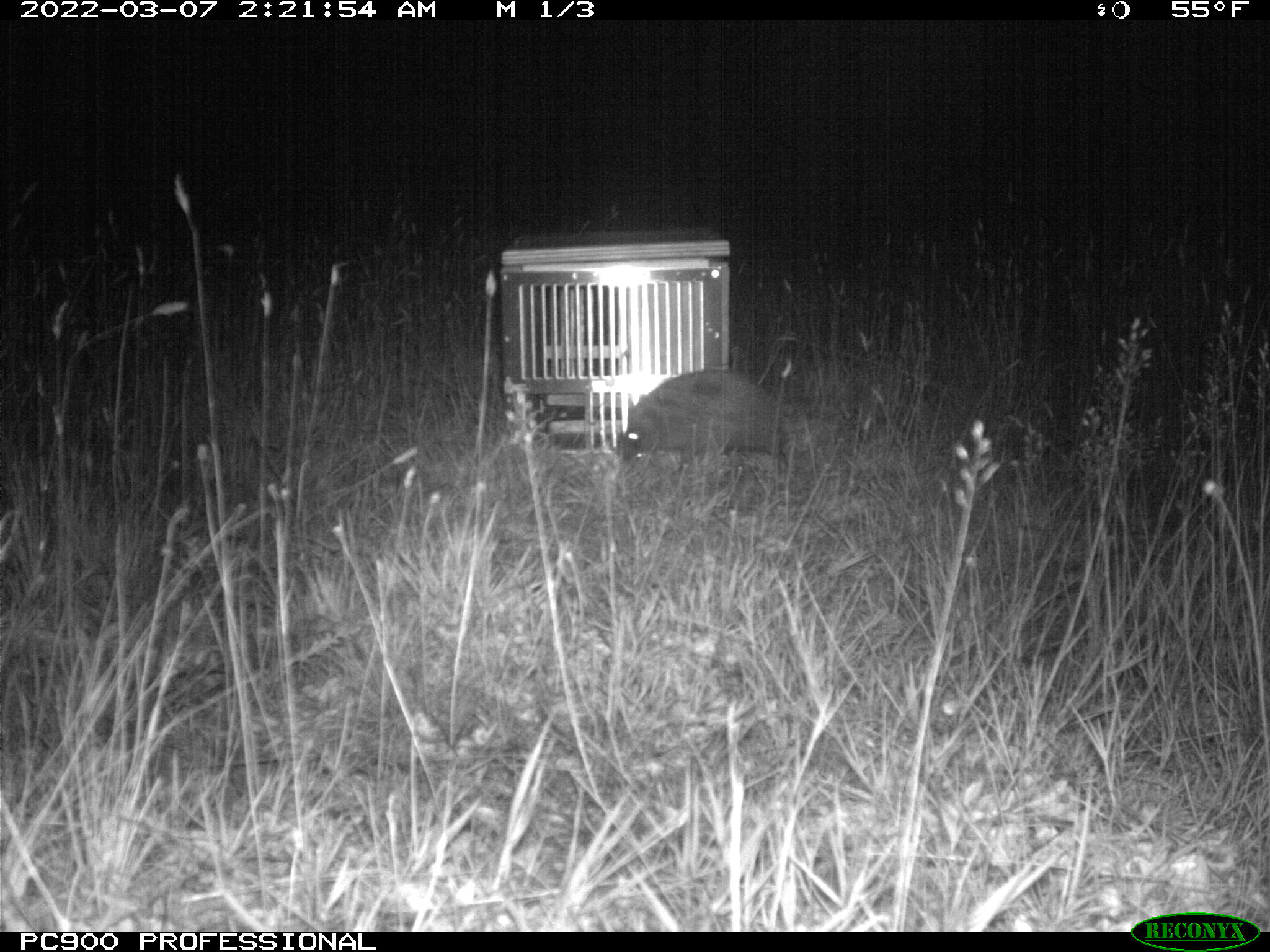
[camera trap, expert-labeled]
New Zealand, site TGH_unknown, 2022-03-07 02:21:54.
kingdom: Animalia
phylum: Chordata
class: Mammalia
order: Eulipotyphla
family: Erinaceidae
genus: Erinaceus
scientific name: Erinaceus europaeus europaeus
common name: european hedgehog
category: hedgehog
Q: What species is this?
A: Hedgehog (european hedgehog) (Erinaceus europaeus europaeus).